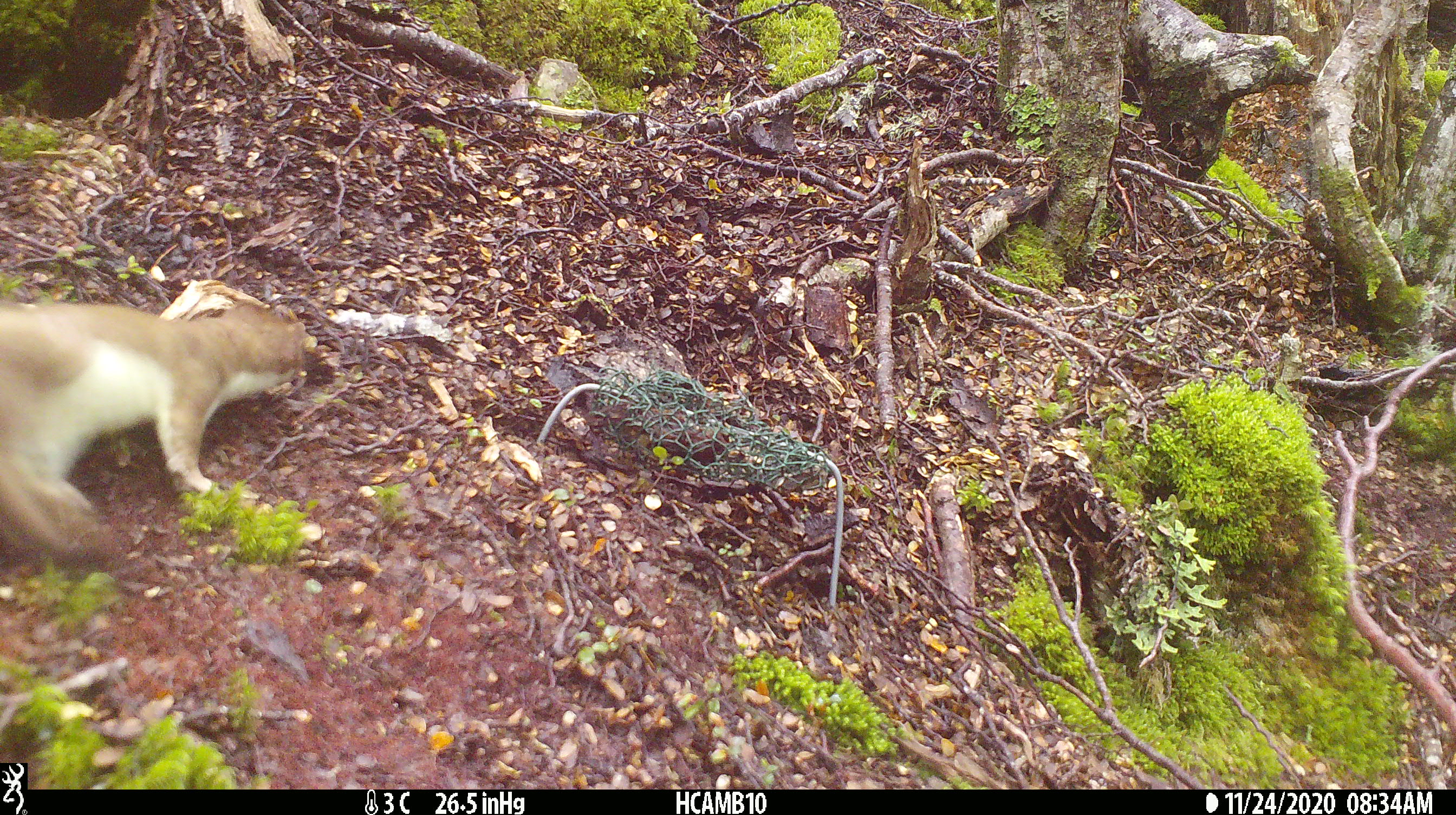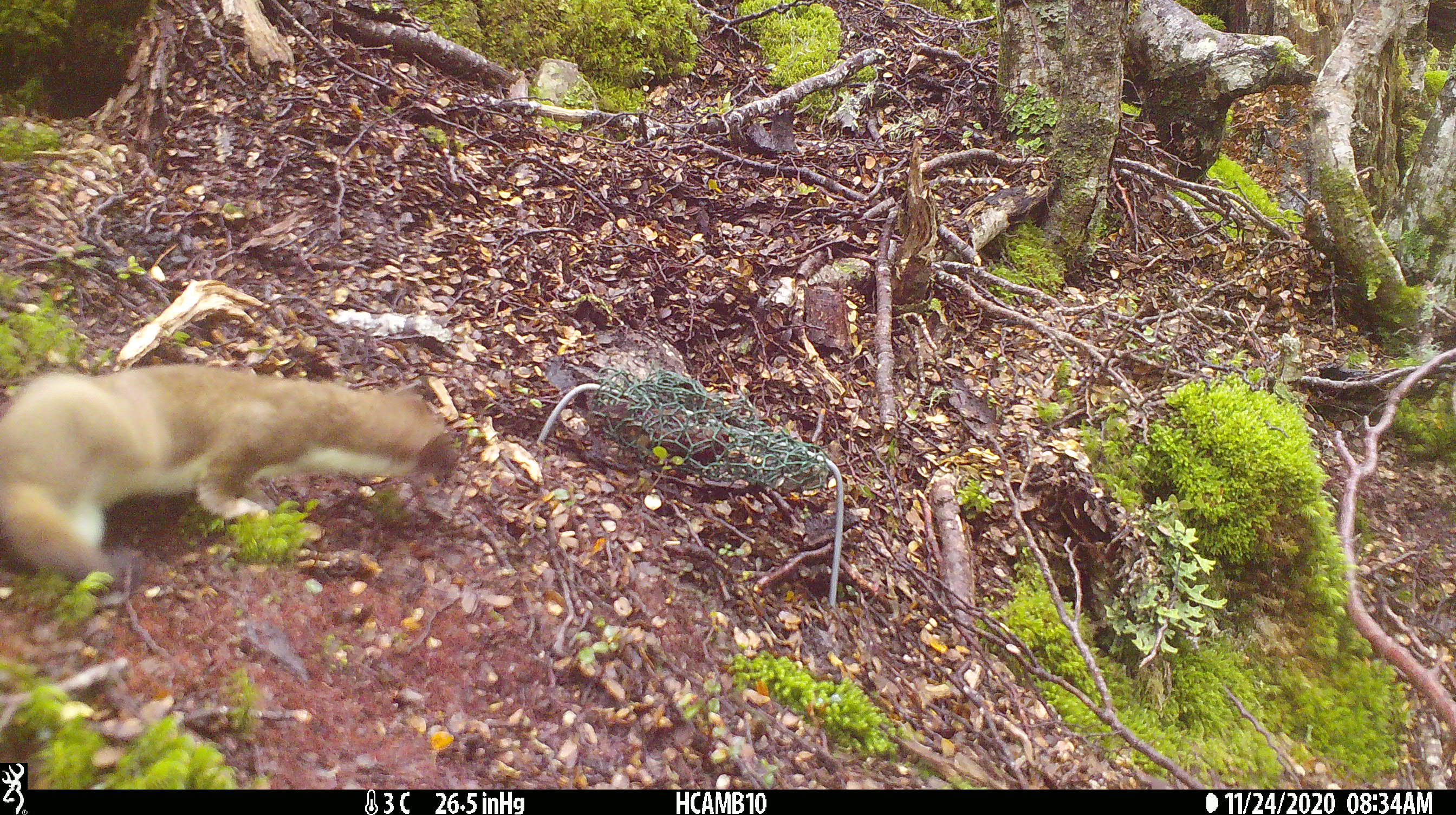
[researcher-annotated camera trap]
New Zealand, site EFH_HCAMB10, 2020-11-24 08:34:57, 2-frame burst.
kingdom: Animalia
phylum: Chordata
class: Mammalia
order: Carnivora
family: Mustelidae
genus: Mustela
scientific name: Mustela erminea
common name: stoat